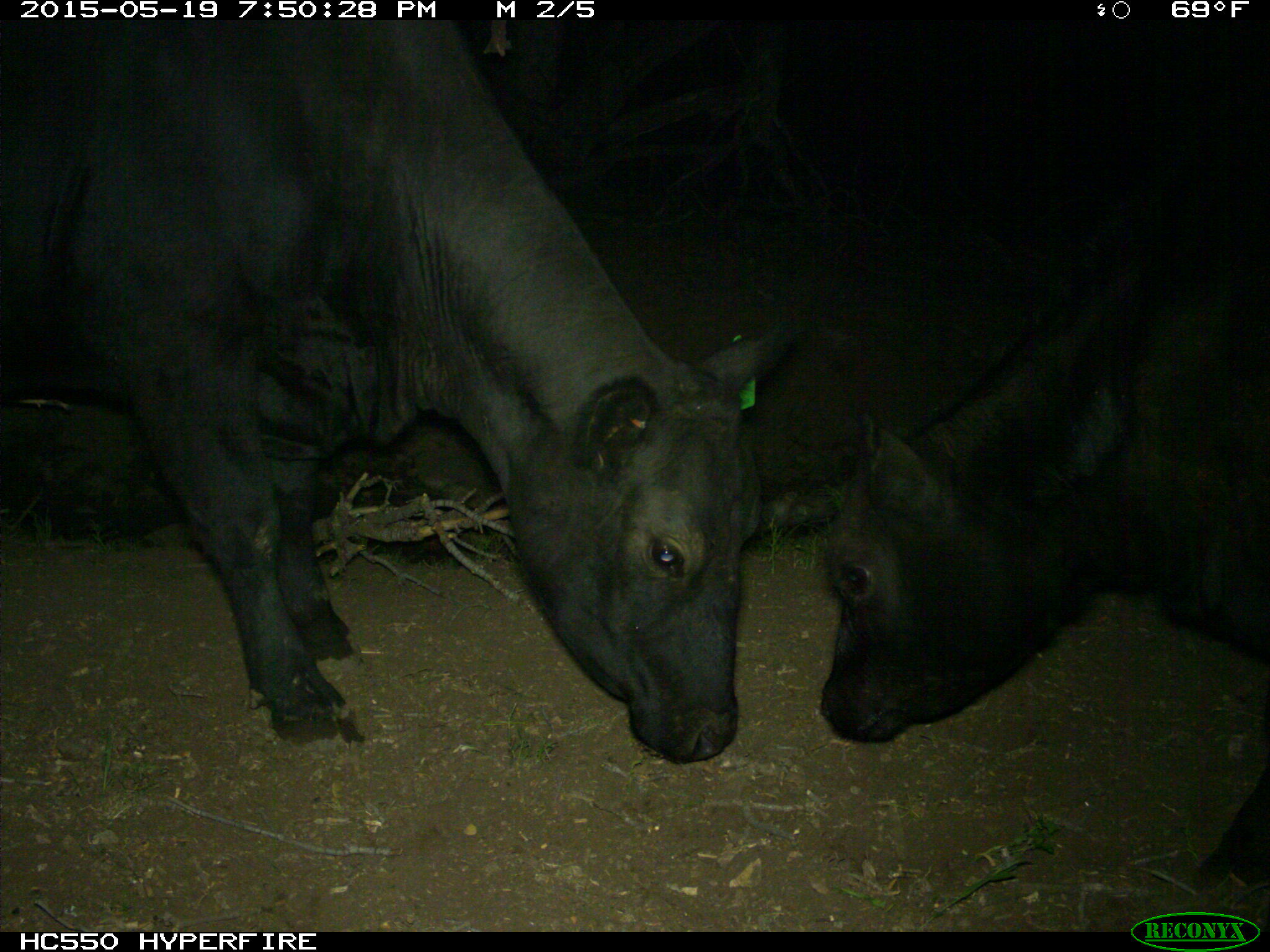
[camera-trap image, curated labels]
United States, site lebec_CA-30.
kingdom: Animalia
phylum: Chordata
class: Mammalia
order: Artiodactyla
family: Bovidae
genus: Bos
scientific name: Bos taurus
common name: domestic cow